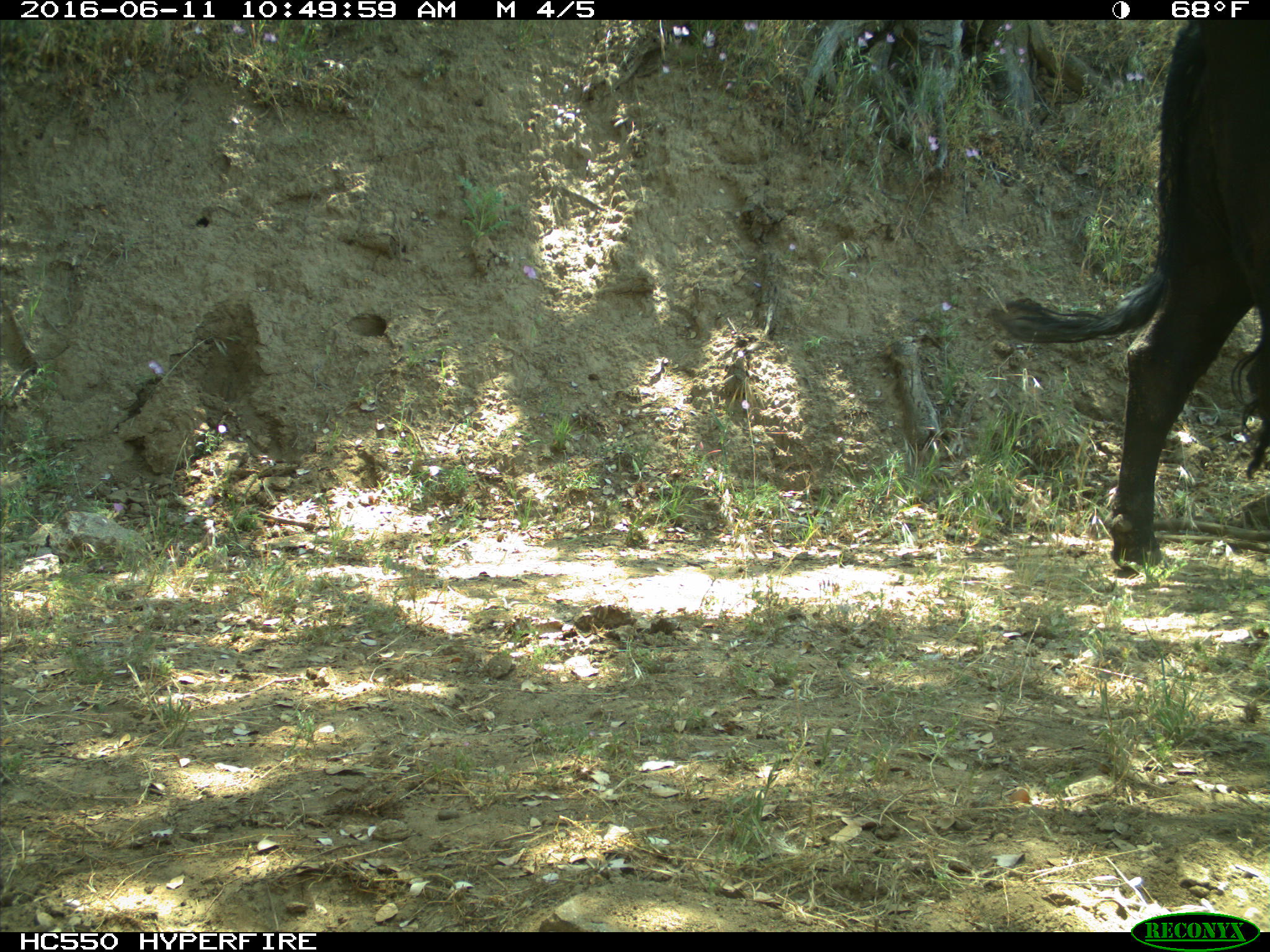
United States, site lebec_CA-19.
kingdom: Animalia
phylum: Chordata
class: Mammalia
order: Artiodactyla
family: Bovidae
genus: Bos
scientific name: Bos taurus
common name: domestic cow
Bos taurus (domestic cow).